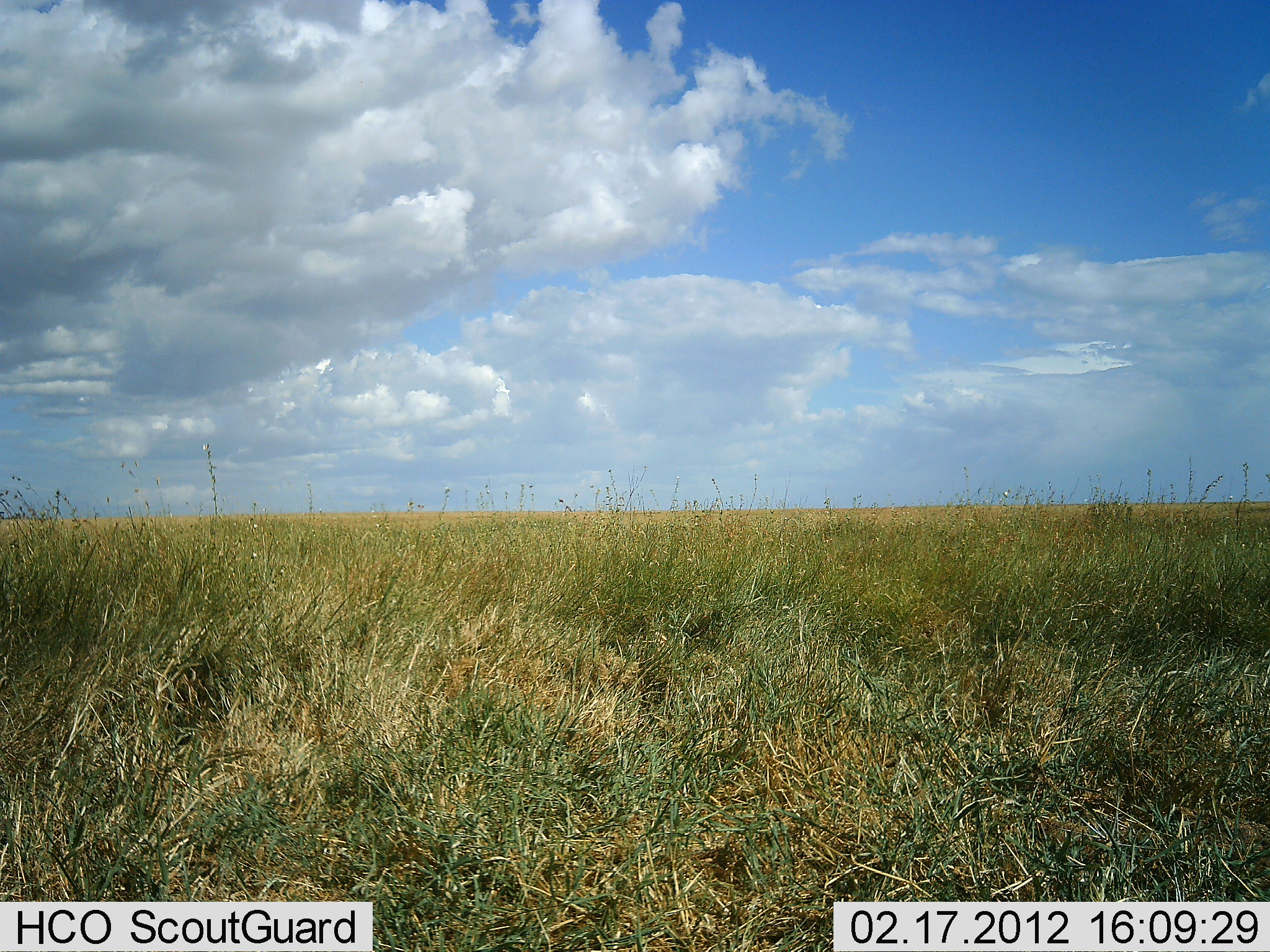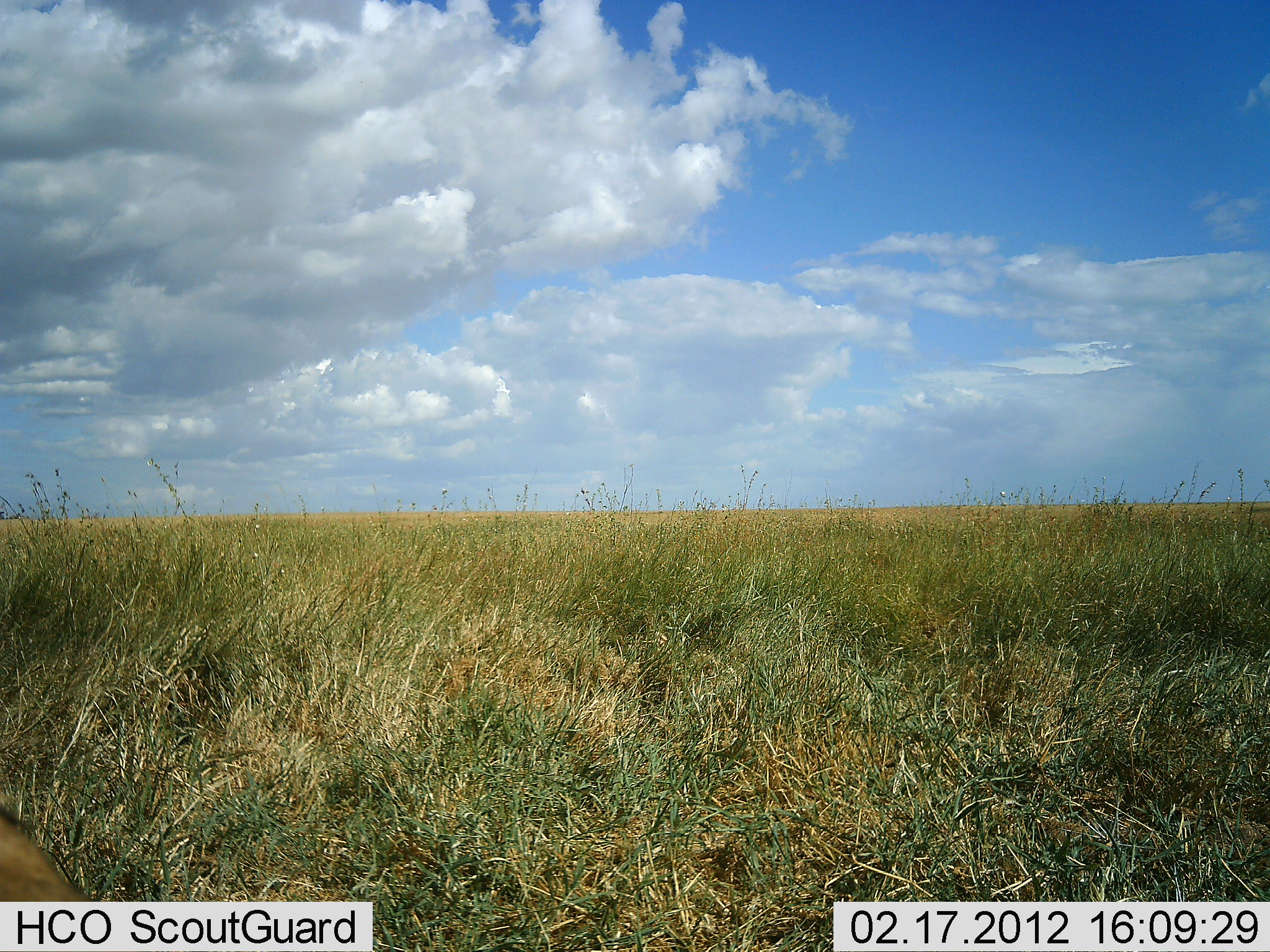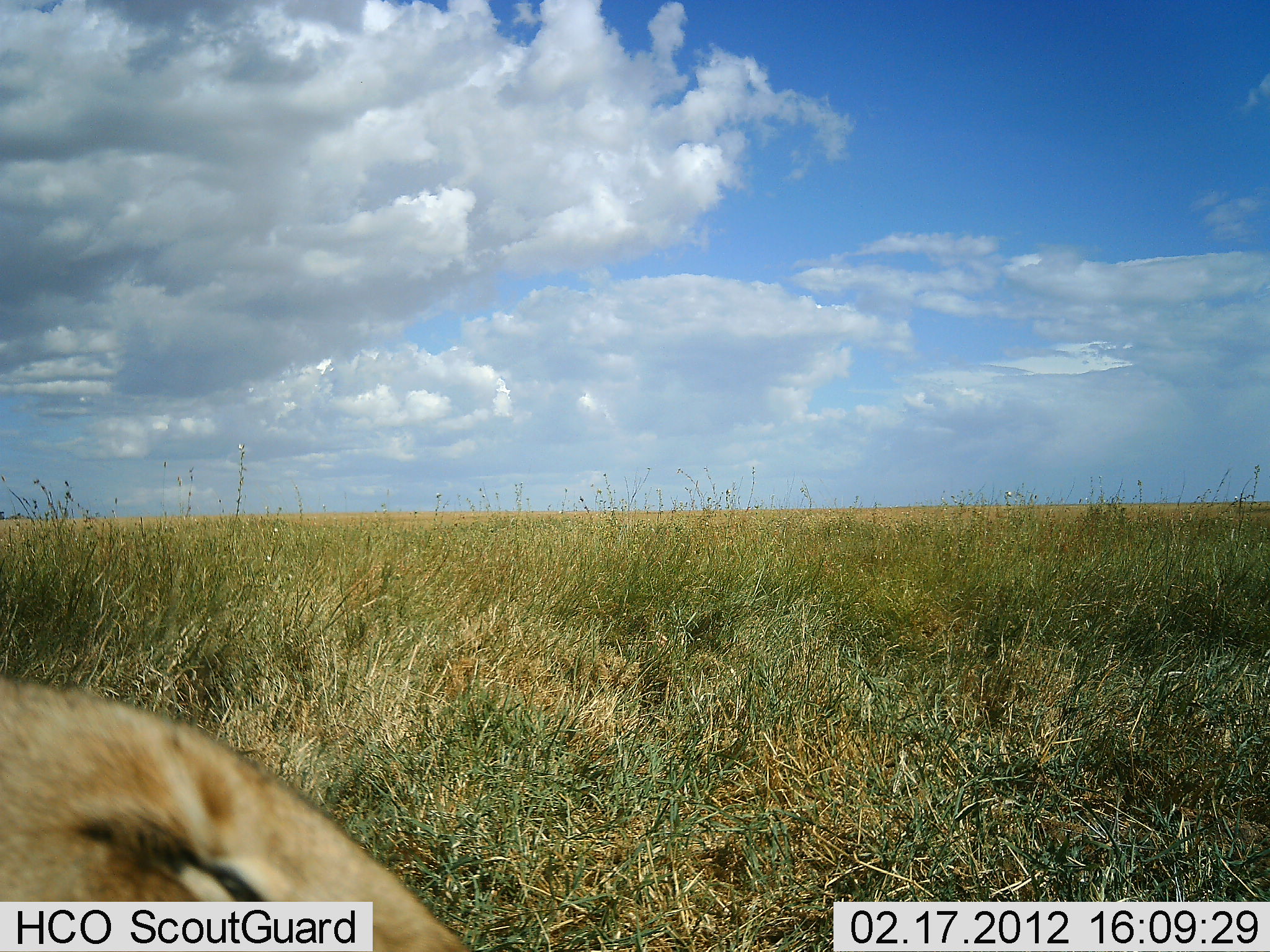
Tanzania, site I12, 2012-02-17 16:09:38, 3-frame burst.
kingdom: Animalia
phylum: Chordata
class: Mammalia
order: Carnivora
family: Felidae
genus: Panthera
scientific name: Panthera leo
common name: lion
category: lionfemale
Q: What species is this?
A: Lionfemale (lion) (Panthera leo).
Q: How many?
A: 1.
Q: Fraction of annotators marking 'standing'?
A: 0%.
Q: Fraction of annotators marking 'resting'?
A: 25%.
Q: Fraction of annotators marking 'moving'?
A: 75%.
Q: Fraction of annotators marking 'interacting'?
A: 0%.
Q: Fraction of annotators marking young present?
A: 0%.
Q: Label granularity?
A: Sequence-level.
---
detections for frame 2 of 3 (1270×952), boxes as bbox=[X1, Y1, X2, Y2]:
animal: bbox=[0, 792, 95, 902]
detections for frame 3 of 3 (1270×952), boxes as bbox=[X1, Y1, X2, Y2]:
animal: bbox=[1, 675, 471, 951]